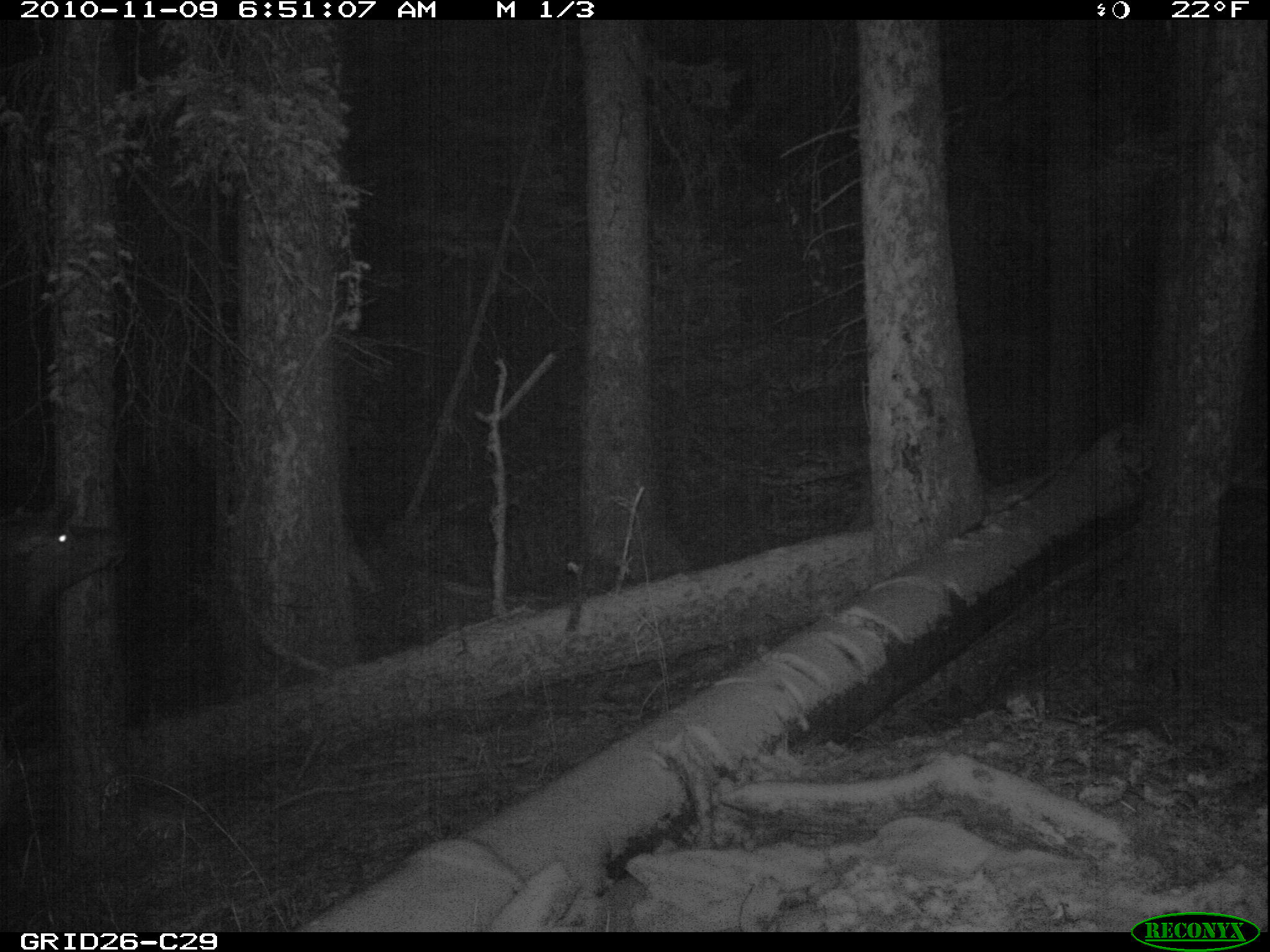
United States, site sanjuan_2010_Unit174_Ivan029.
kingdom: Animalia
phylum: Chordata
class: Mammalia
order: Artiodactyla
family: Cervidae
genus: Cervus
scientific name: Cervus elaphus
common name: red deer